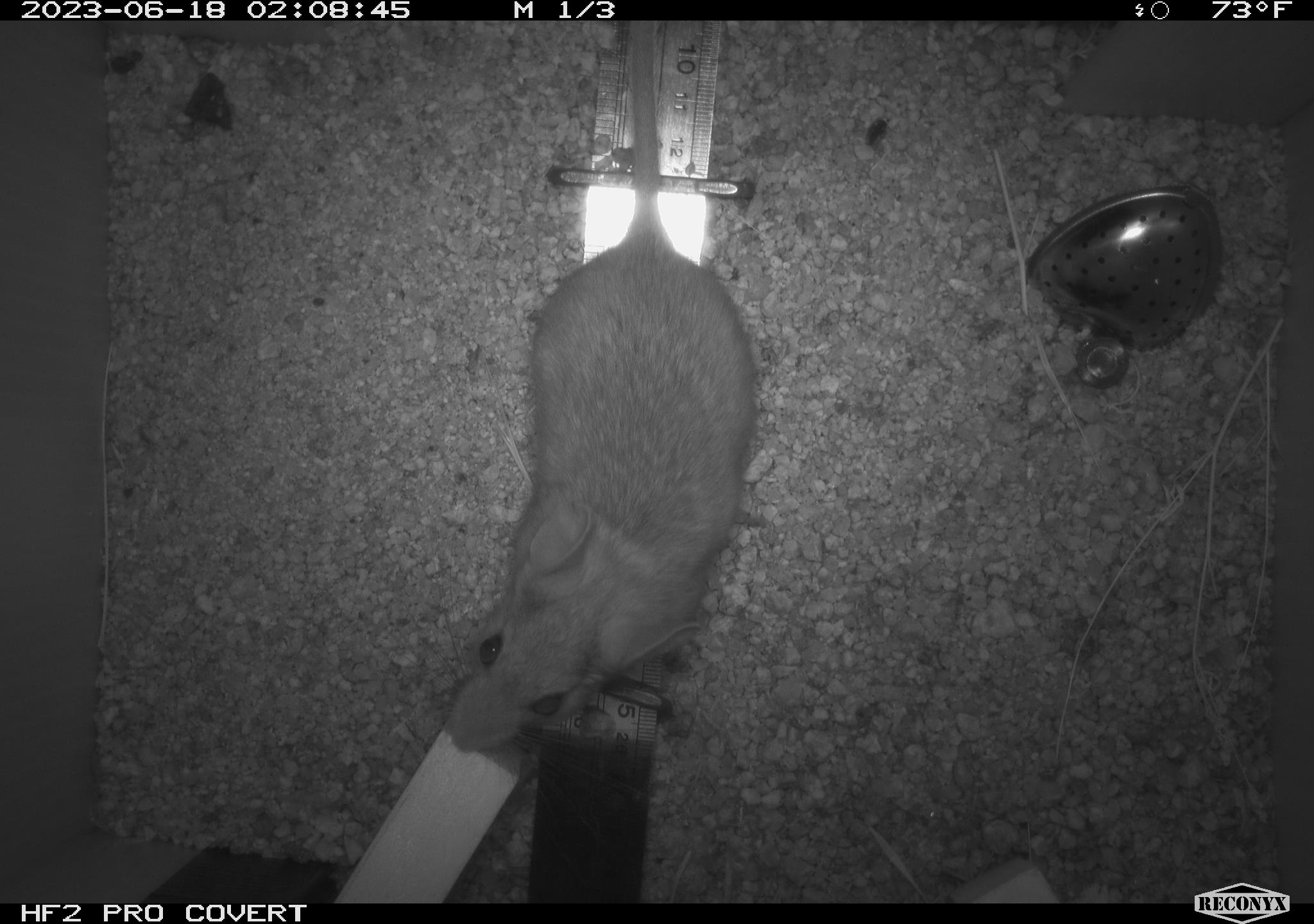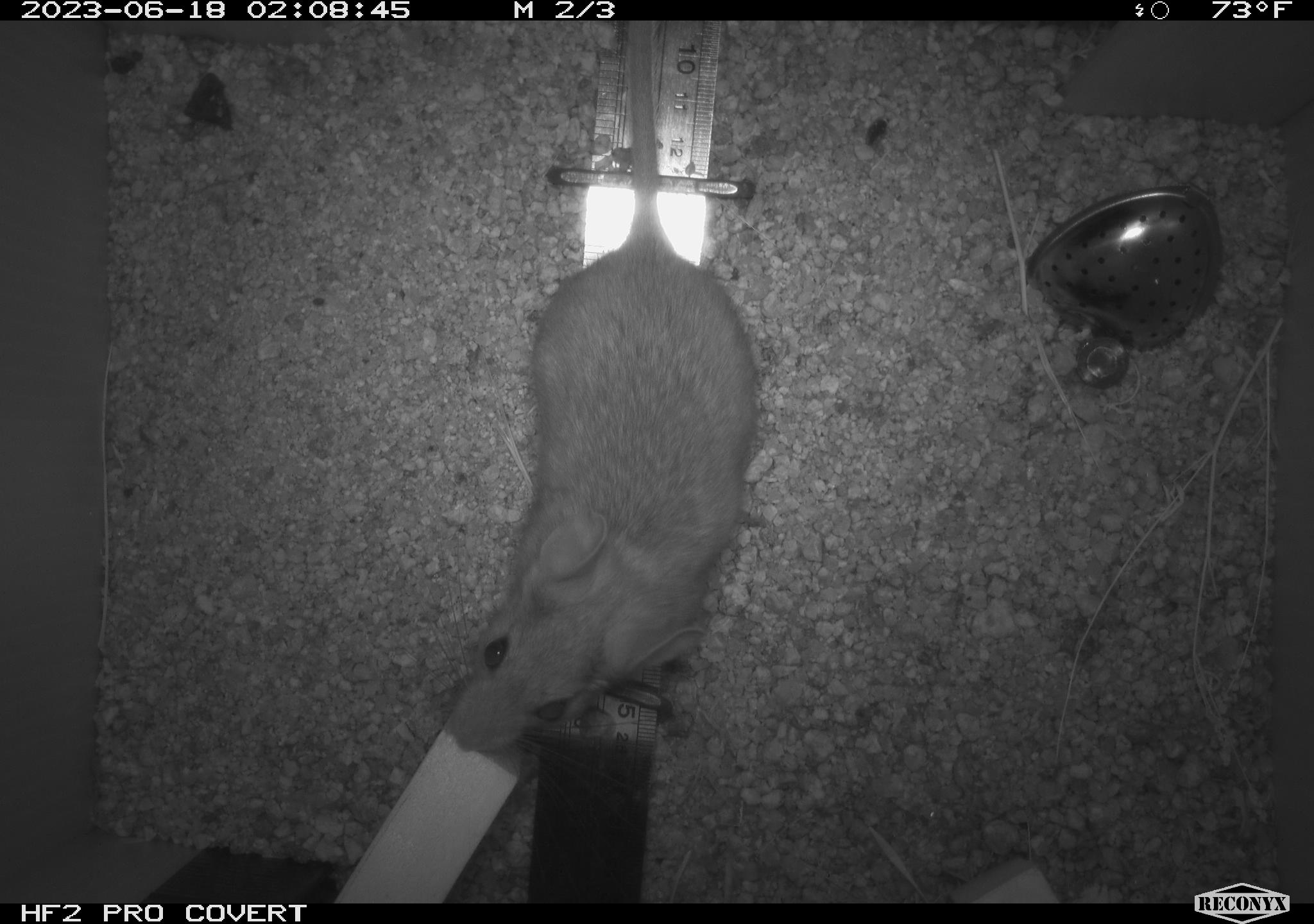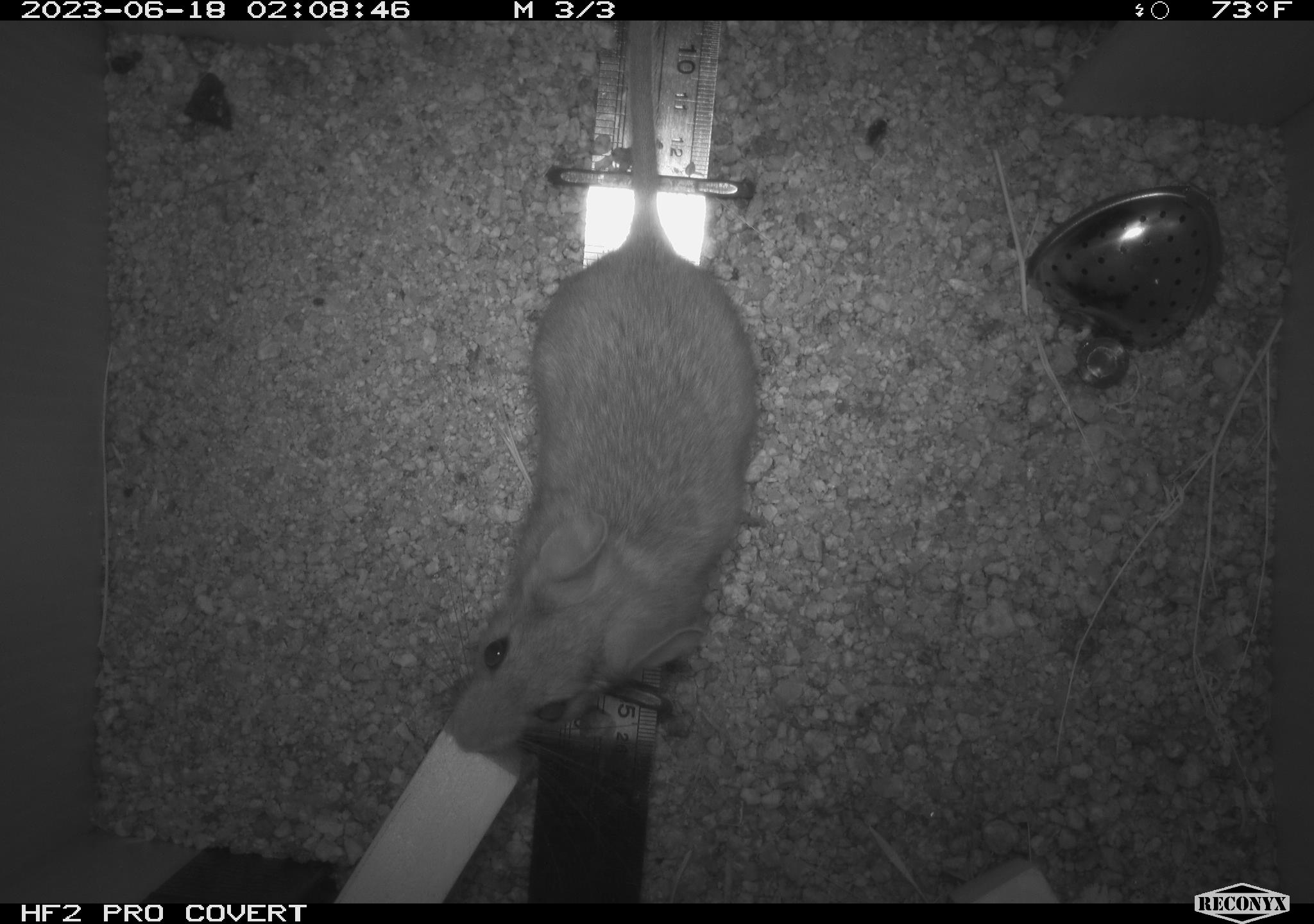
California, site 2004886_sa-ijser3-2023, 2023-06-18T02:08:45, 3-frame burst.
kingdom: Animalia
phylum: Chordata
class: Mammalia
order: Rodentia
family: Cricetidae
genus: Neotoma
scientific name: Neotoma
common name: pack rat or woodrat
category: neotoma species